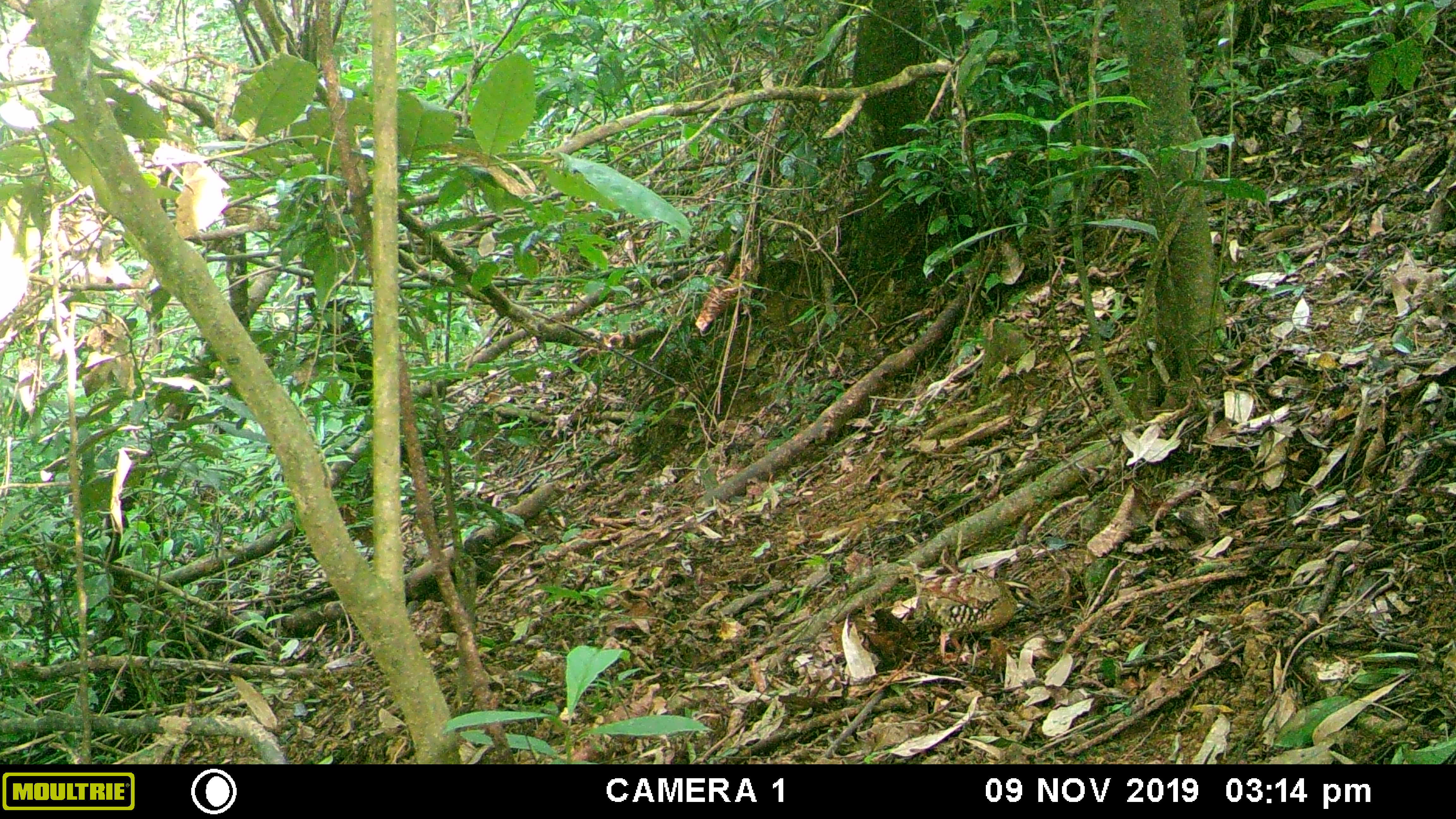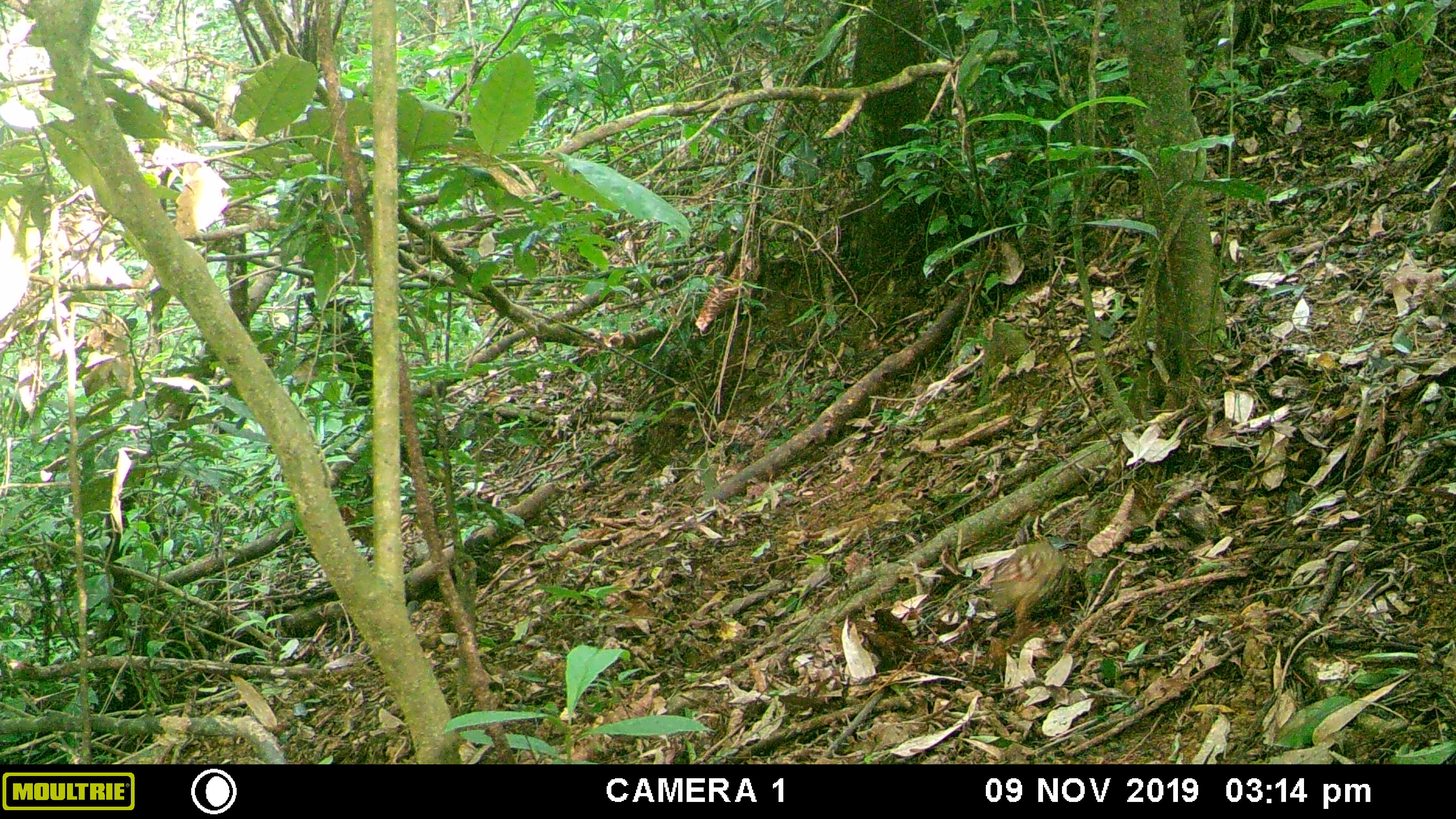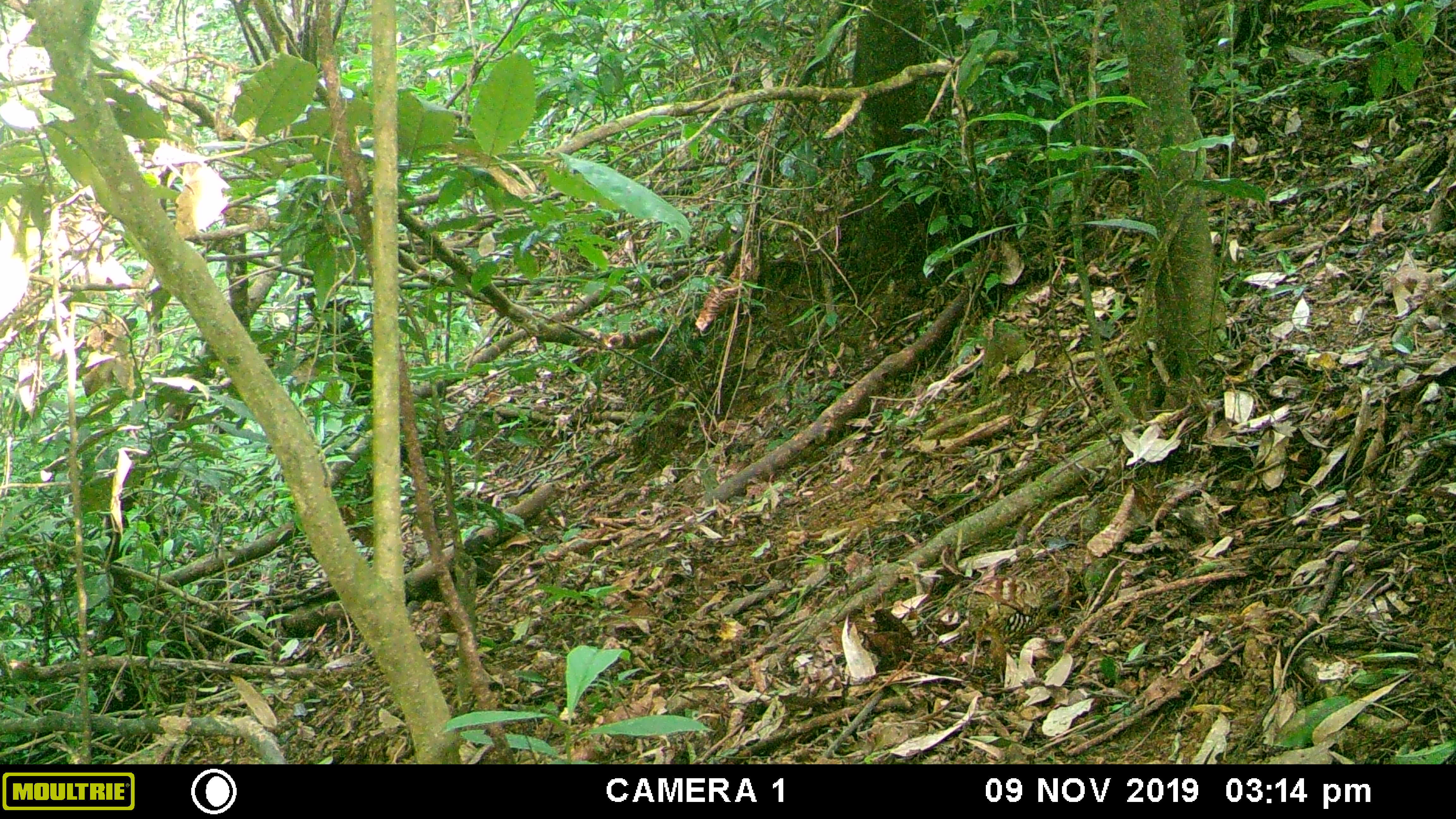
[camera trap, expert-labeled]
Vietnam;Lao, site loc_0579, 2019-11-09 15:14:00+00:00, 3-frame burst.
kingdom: Animalia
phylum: Chordata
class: Aves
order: Galliformes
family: Phasianidae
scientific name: Phasianidae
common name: partridge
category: unidentified partridge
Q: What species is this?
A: Unidentified partridge (partridge) (Phasianidae).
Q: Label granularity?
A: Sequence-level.